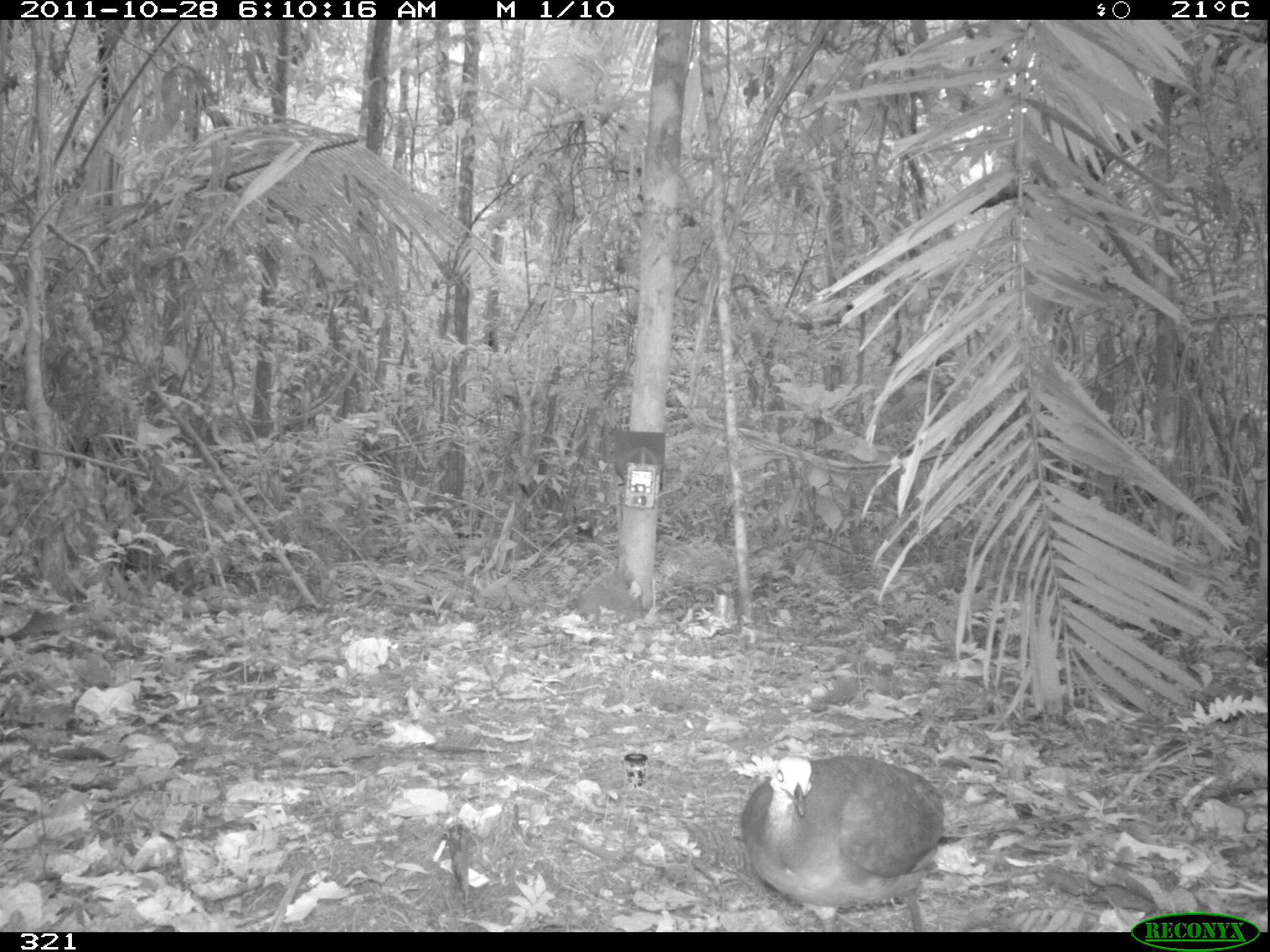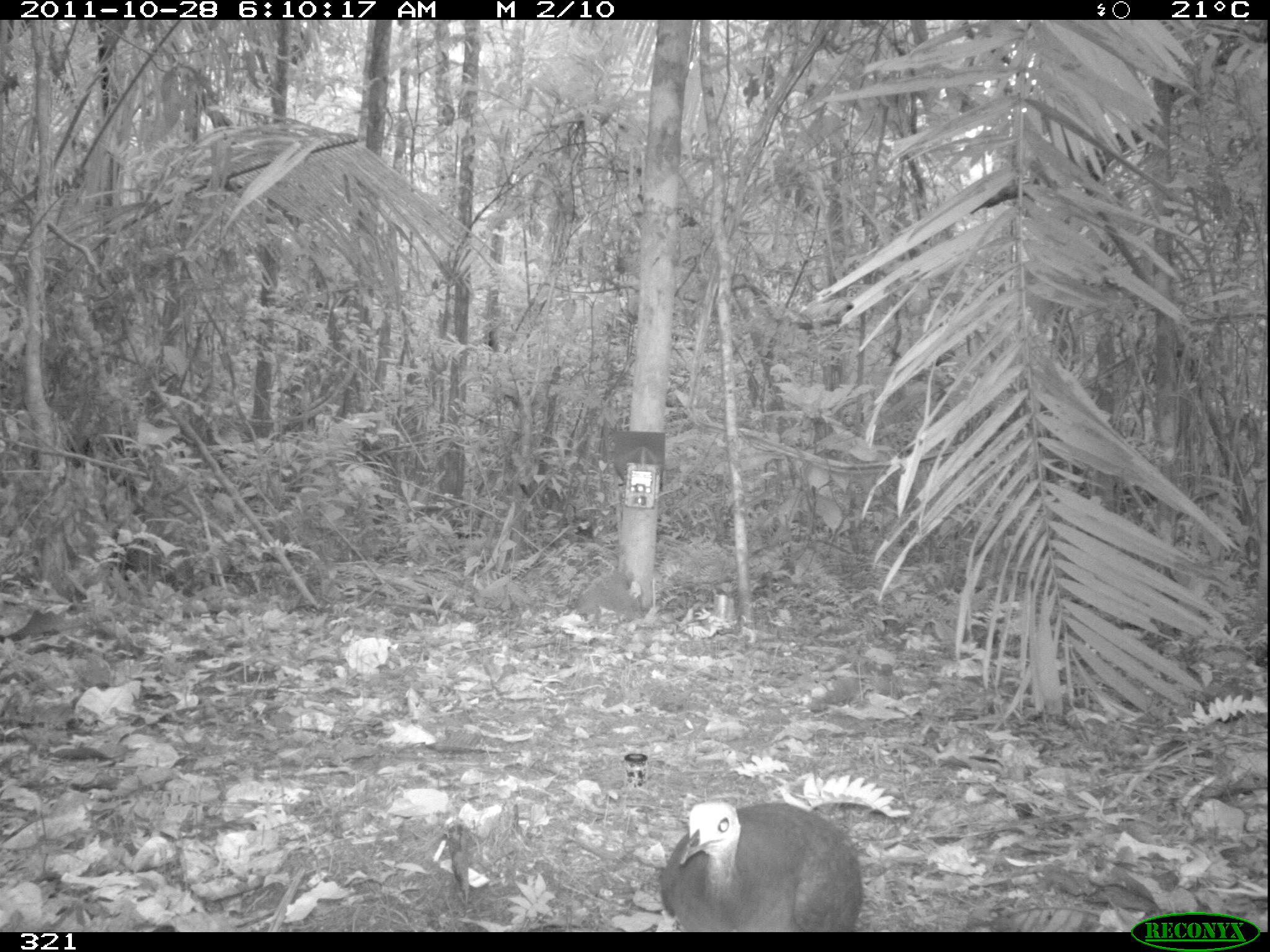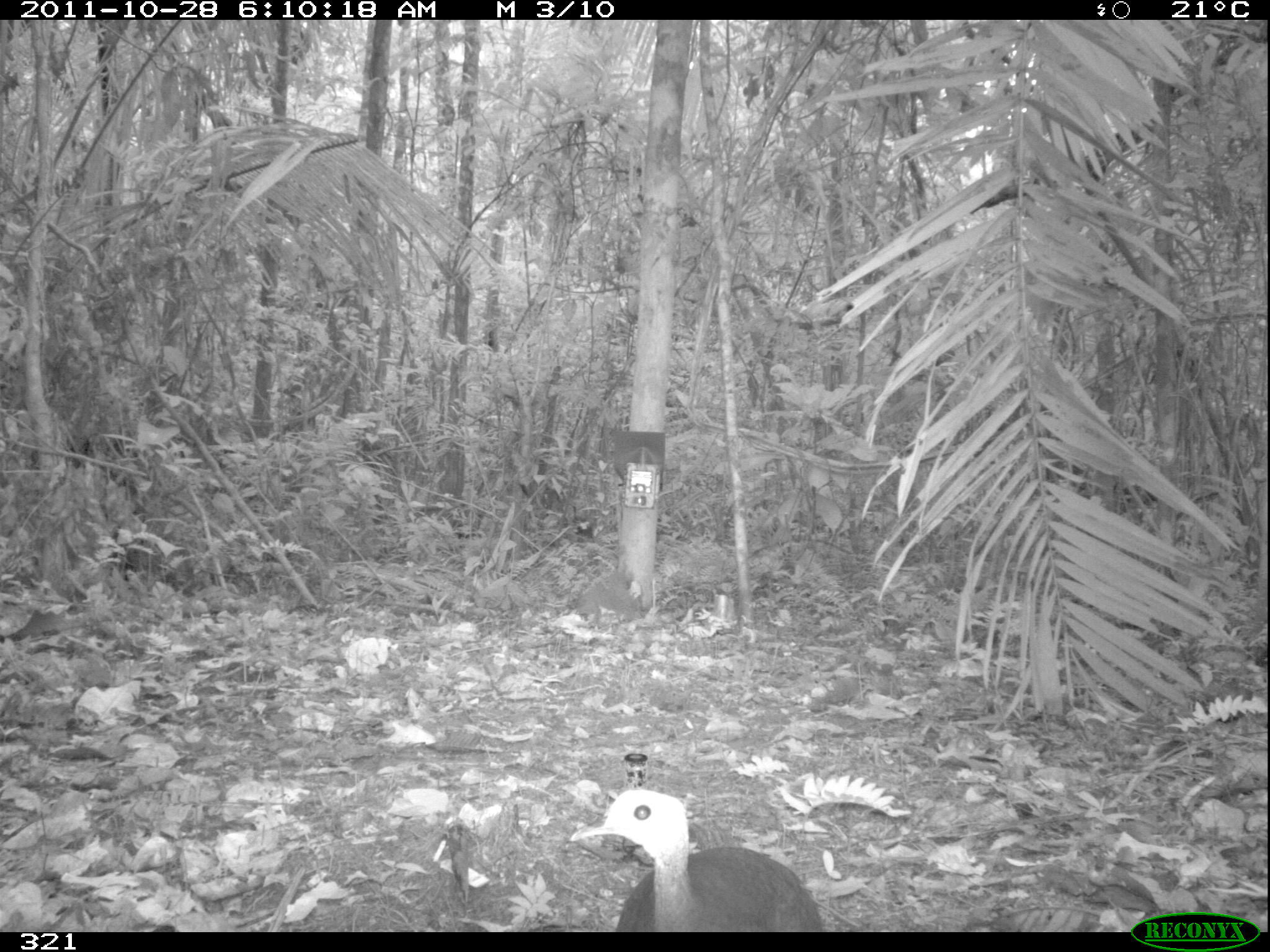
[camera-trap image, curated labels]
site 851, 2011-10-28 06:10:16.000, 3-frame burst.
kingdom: Animalia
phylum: Chordata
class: Aves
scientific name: Aves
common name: bird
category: unknown bird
Unknown bird (bird) (Aves).